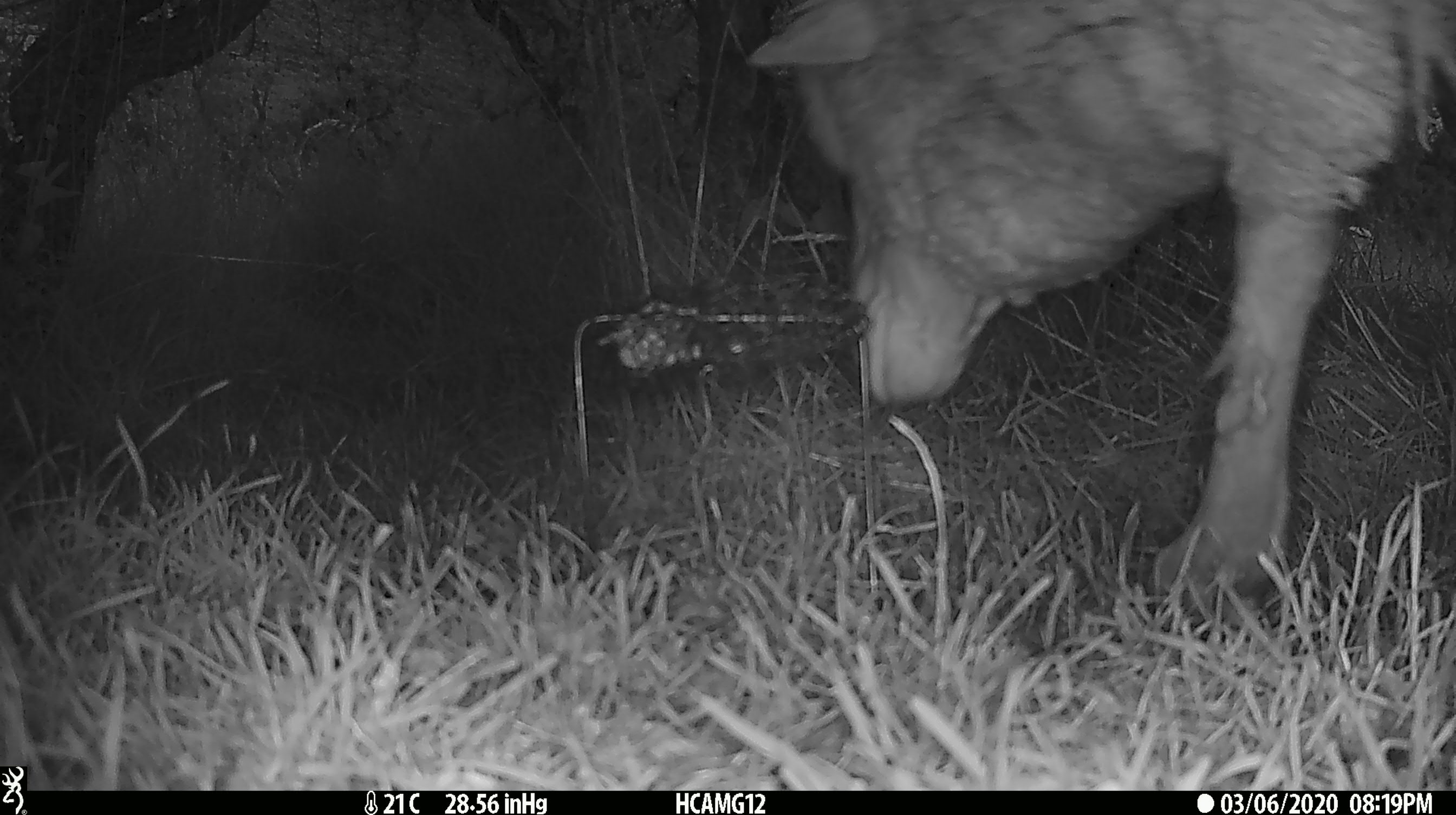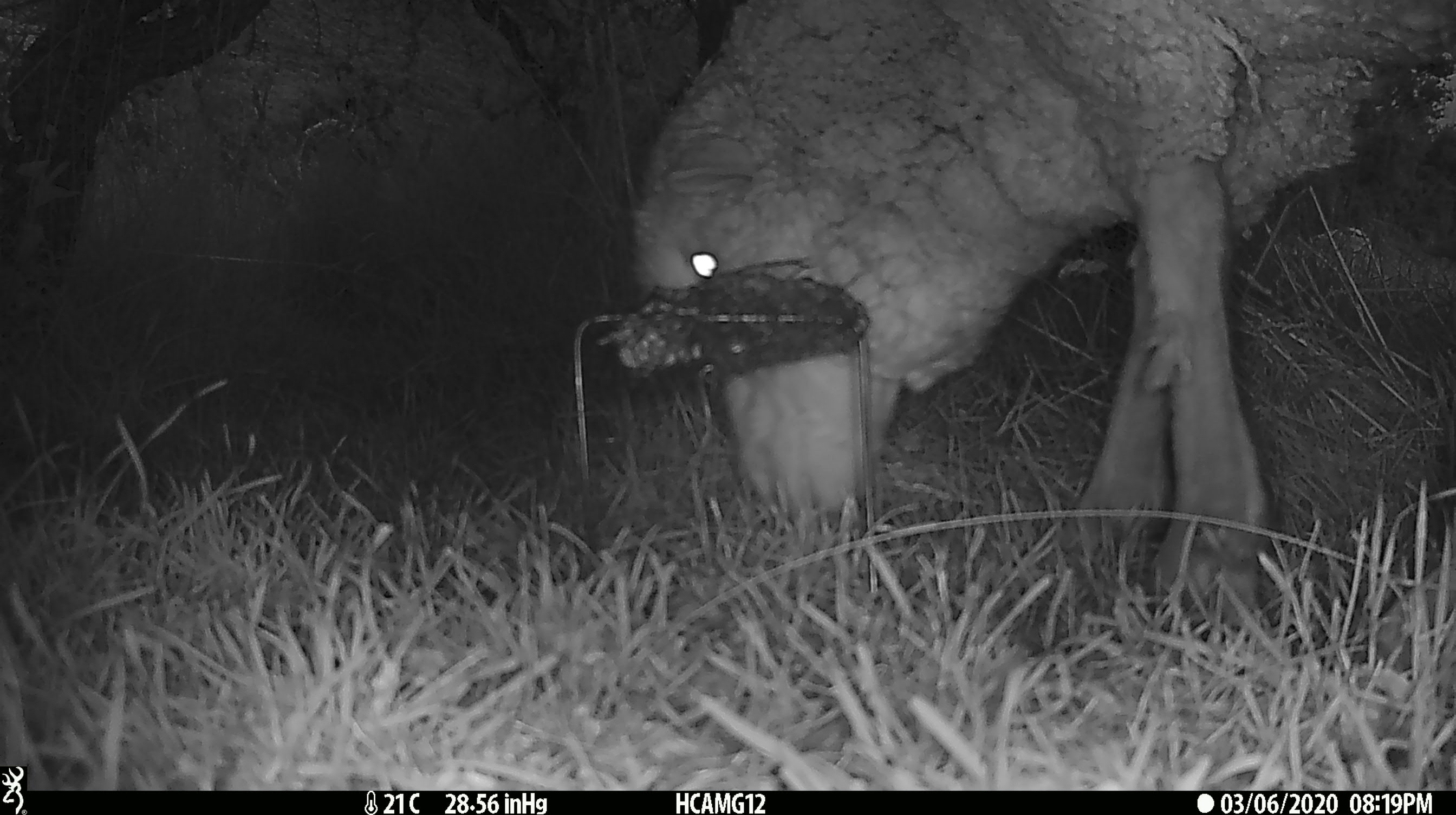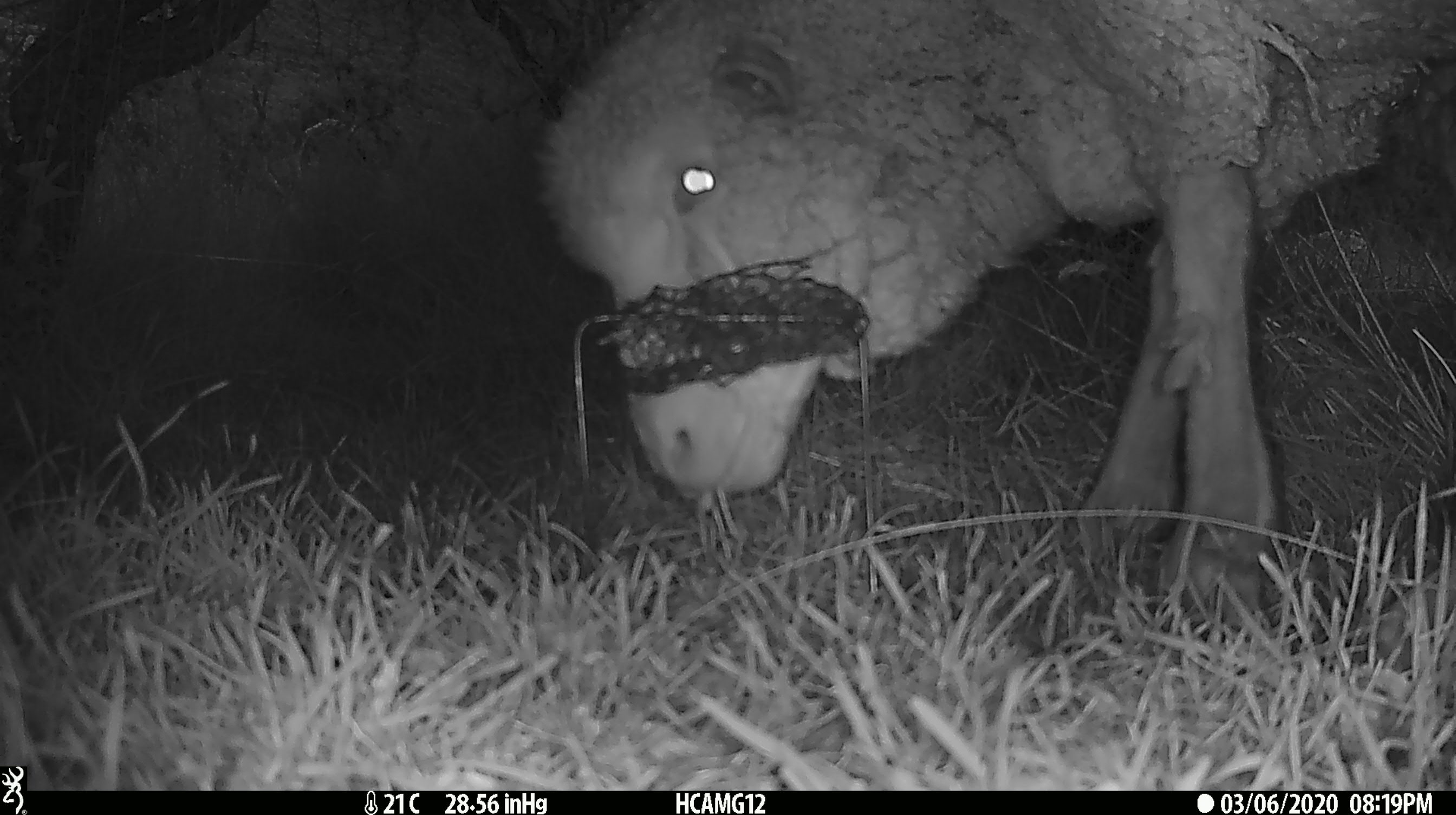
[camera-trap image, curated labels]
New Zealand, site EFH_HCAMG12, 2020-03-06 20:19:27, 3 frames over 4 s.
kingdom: Animalia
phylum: Chordata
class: Mammalia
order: Artiodactyla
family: Bovidae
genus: Ovis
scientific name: Ovis aries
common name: domestic sheep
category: sheep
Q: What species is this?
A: Sheep (domestic sheep) (Ovis aries).